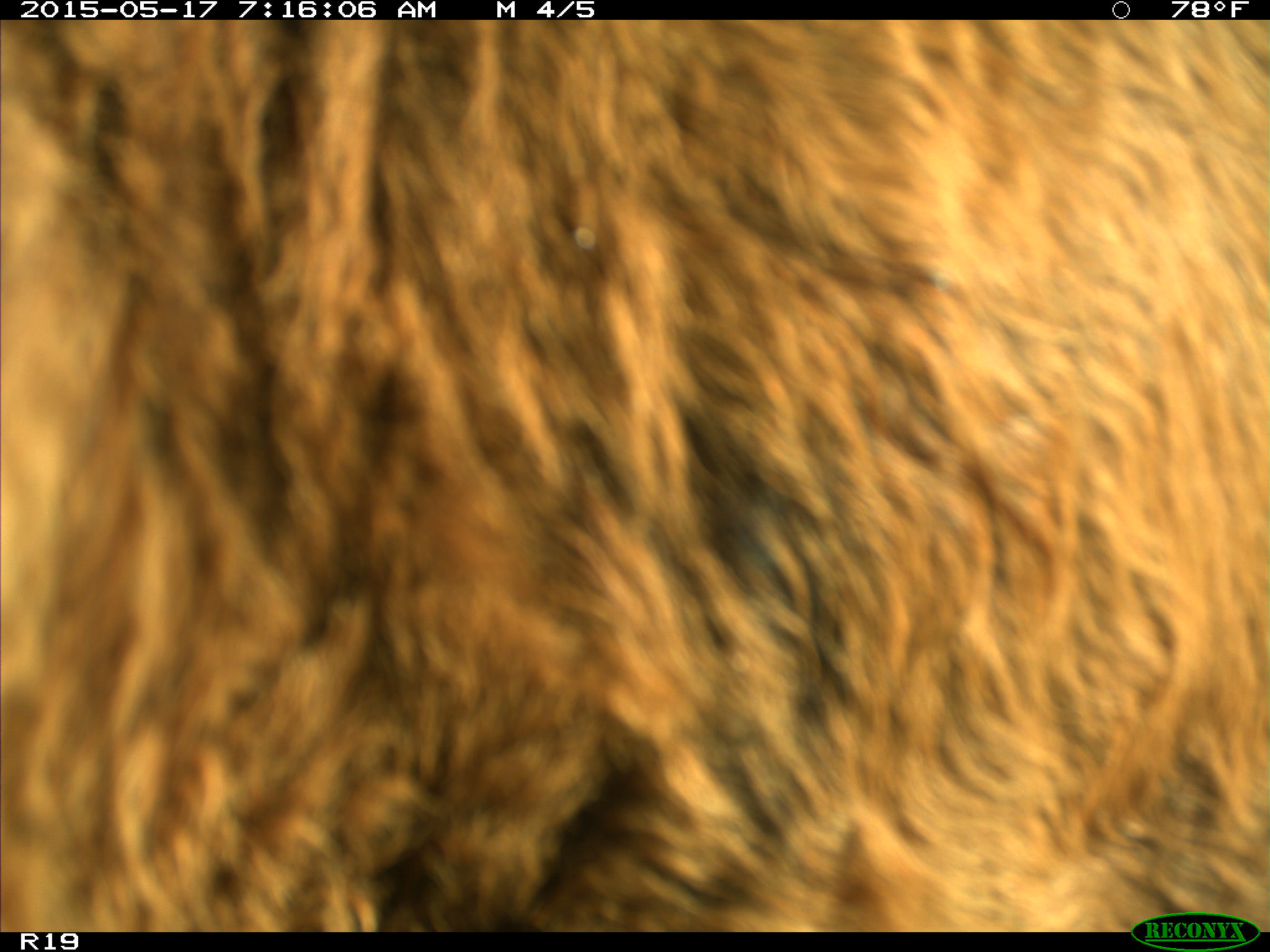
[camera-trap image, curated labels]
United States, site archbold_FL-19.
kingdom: Animalia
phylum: Chordata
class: Mammalia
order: Artiodactyla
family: Bovidae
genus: Bos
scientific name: Bos taurus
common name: domestic cow